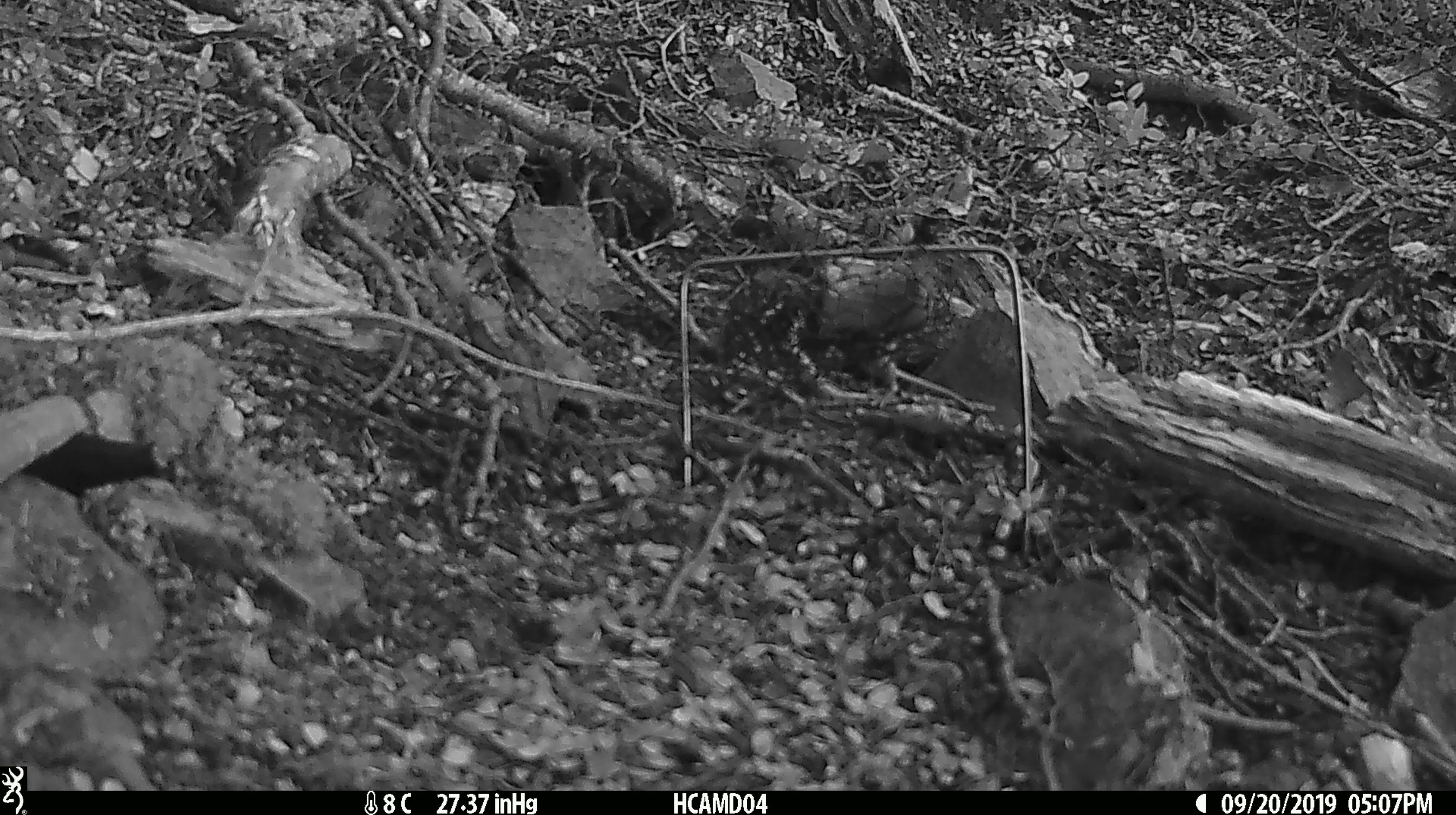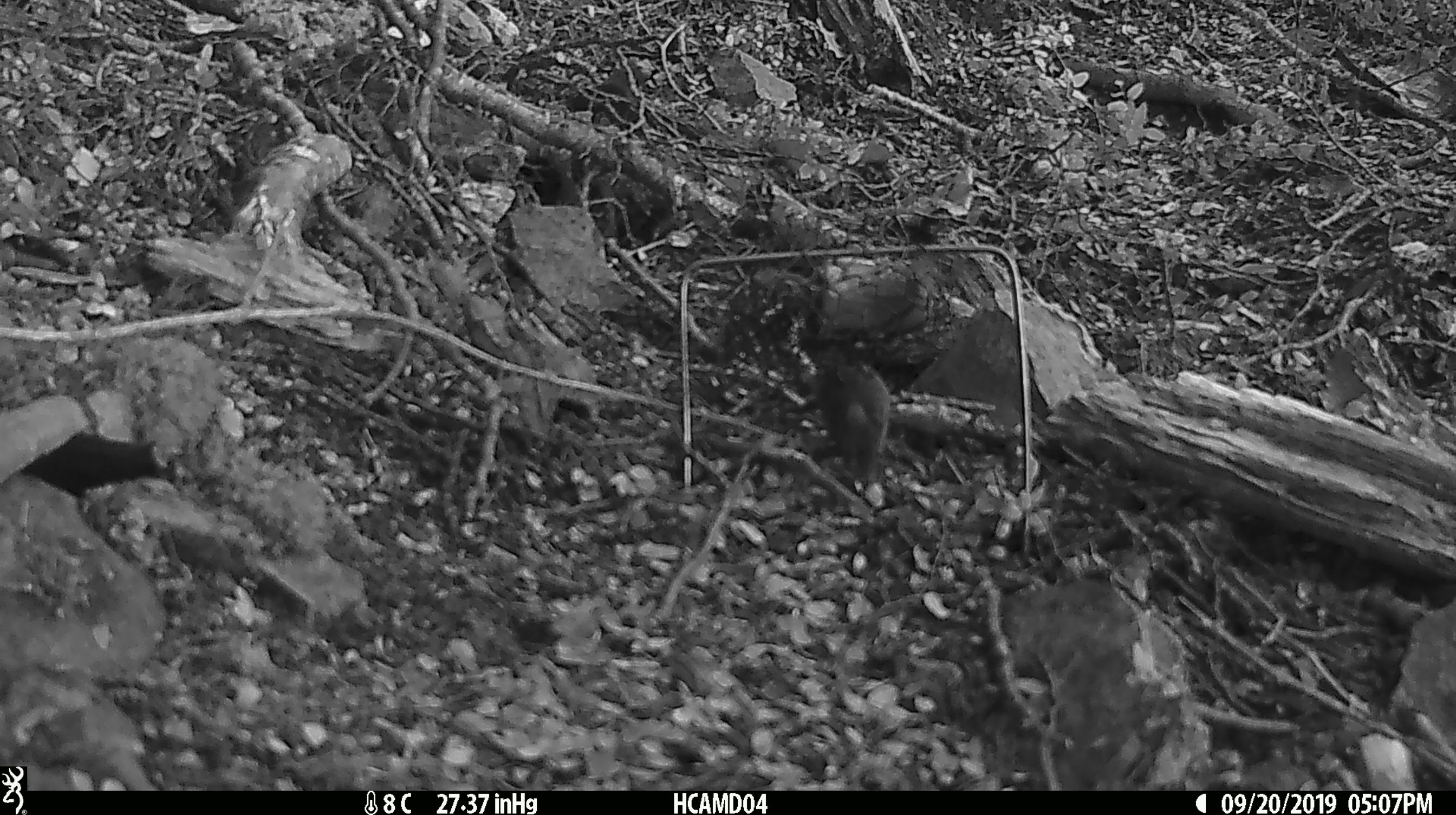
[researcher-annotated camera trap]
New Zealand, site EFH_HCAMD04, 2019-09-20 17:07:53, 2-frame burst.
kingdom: Animalia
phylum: Chordata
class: Mammalia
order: Rodentia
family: Muridae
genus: Mus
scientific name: Mus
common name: mouse